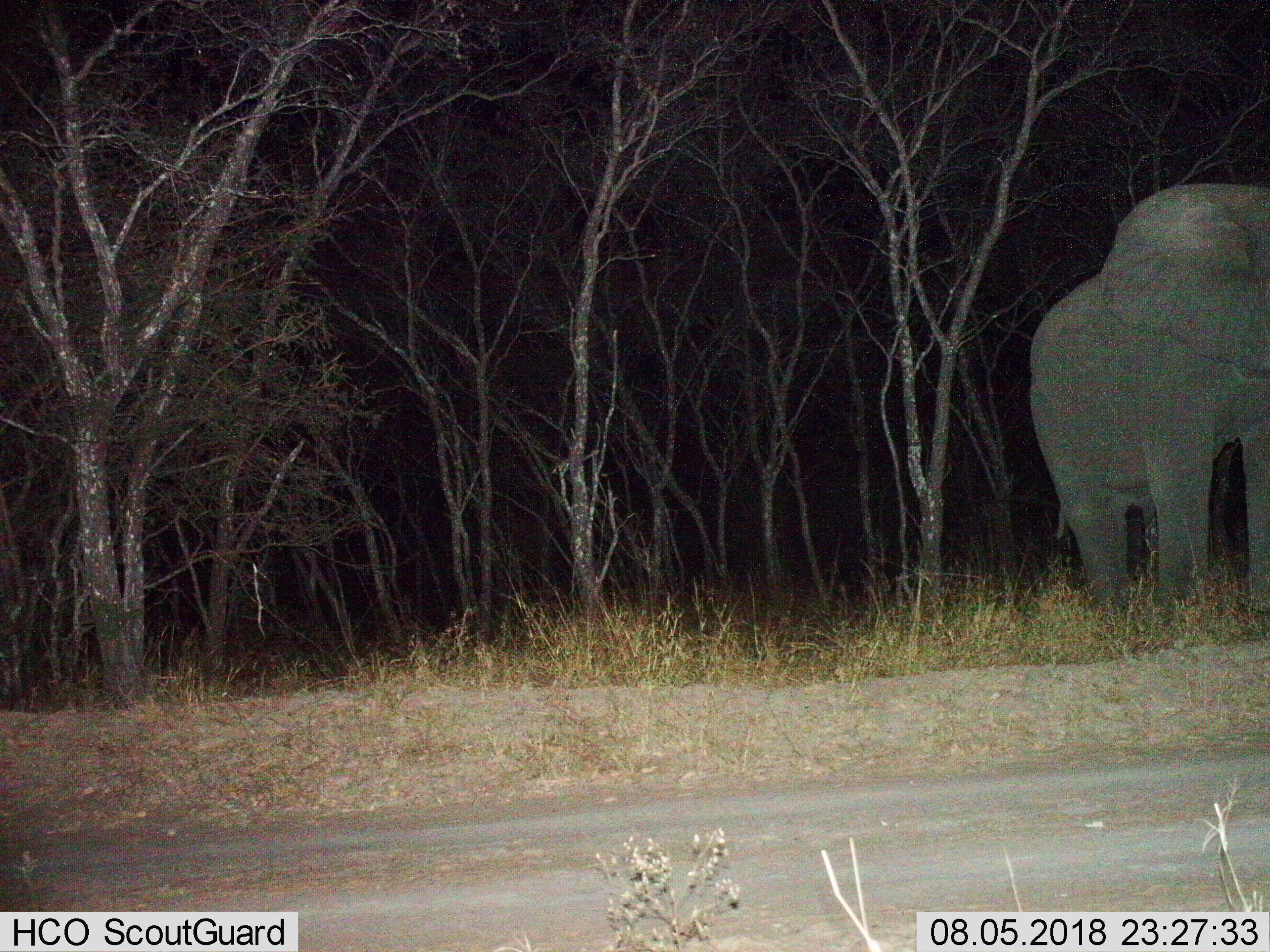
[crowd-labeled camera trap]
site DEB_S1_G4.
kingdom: Animalia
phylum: Chordata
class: Mammalia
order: Proboscidea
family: Elephantidae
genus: Loxodonta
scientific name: Loxodonta africana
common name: african bush elephant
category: elephant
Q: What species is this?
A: Elephant (african bush elephant) (Loxodonta africana).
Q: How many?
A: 1.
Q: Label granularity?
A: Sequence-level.